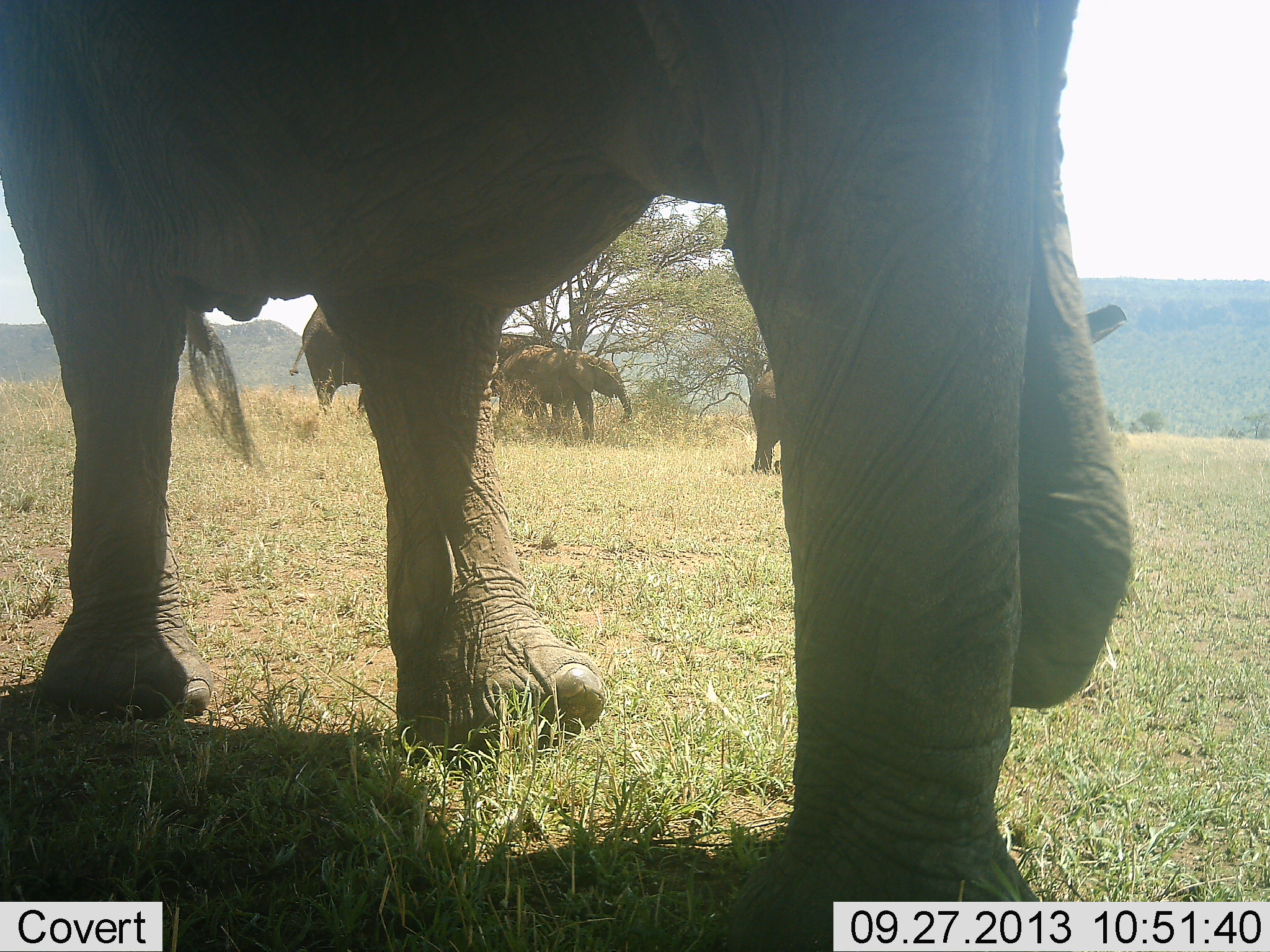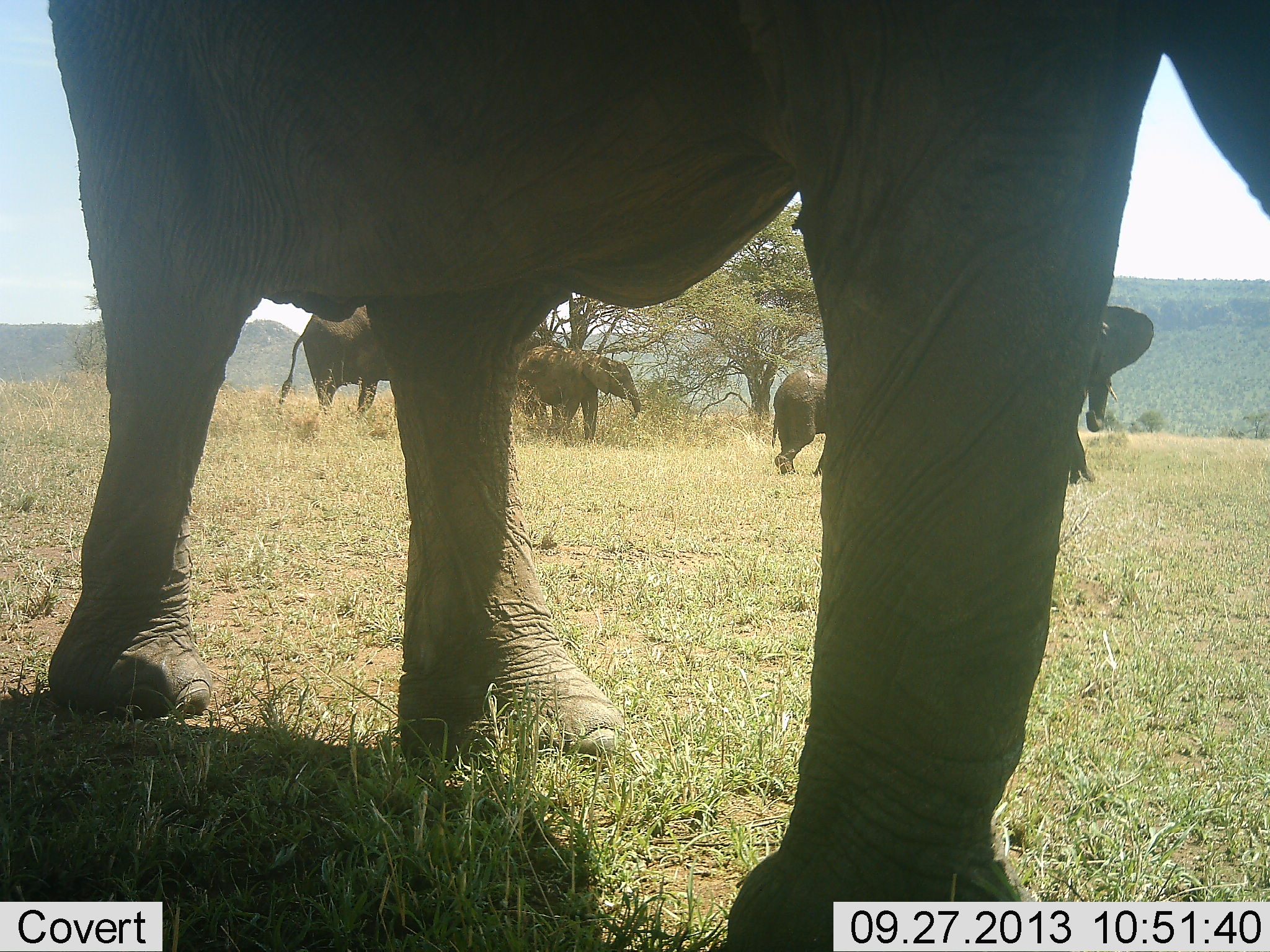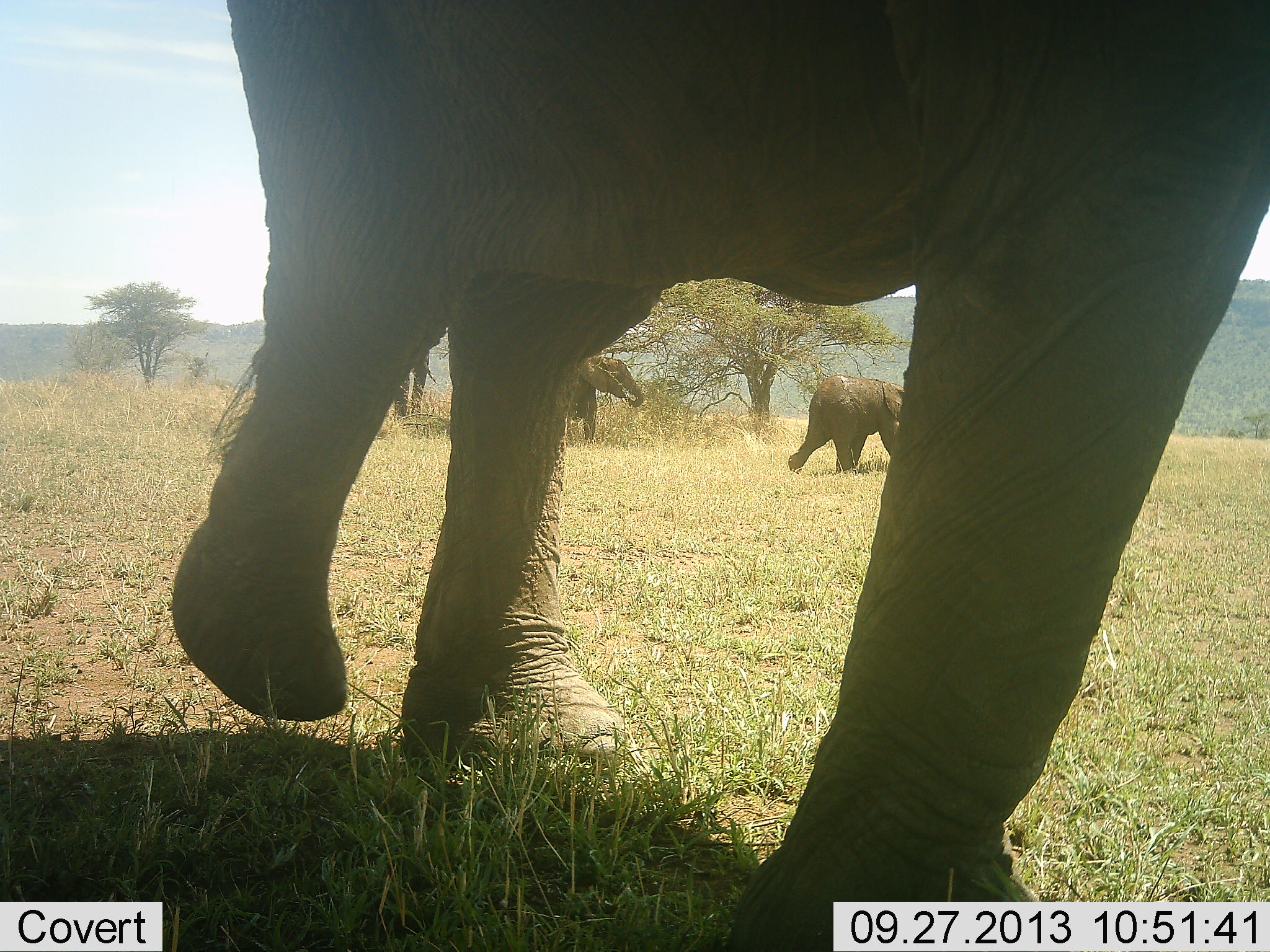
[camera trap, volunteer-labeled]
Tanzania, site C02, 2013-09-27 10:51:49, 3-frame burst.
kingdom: Animalia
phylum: Chordata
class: Mammalia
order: Proboscidea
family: Elephantidae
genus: Loxodonta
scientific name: Loxodonta africana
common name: african bush elephant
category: elephant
Elephant (african bush elephant) (Loxodonta africana), count 5. Behavior (volunteer vote fractions): standing 40%, resting 0%, moving 100%, interacting 0%. Young present (vote fraction): 90%. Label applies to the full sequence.